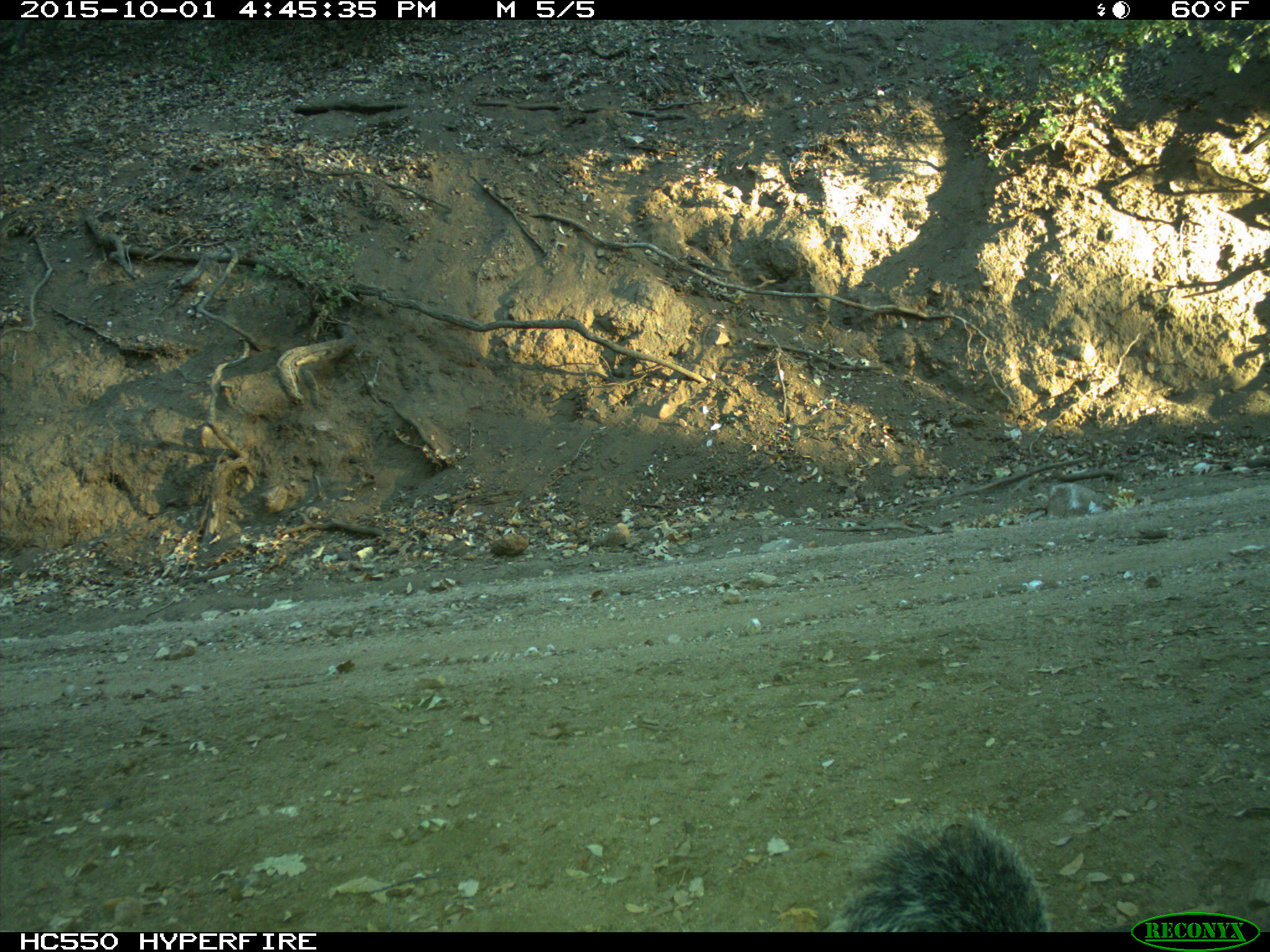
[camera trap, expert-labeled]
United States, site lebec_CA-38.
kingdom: Animalia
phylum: Chordata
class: Mammalia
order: Rodentia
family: Sciuridae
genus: Sciurus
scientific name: Sciurus carolinensis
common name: eastern gray squirrel